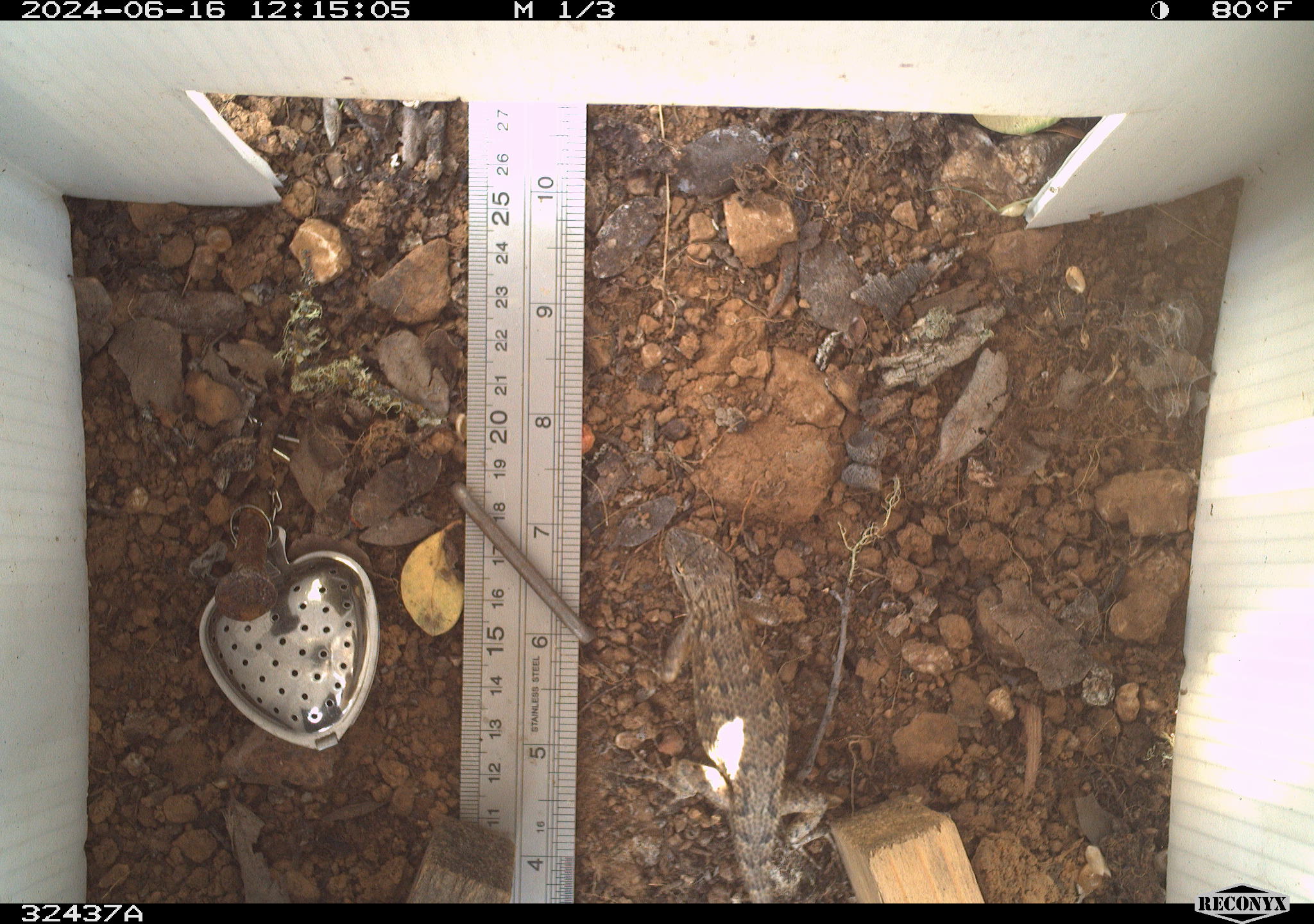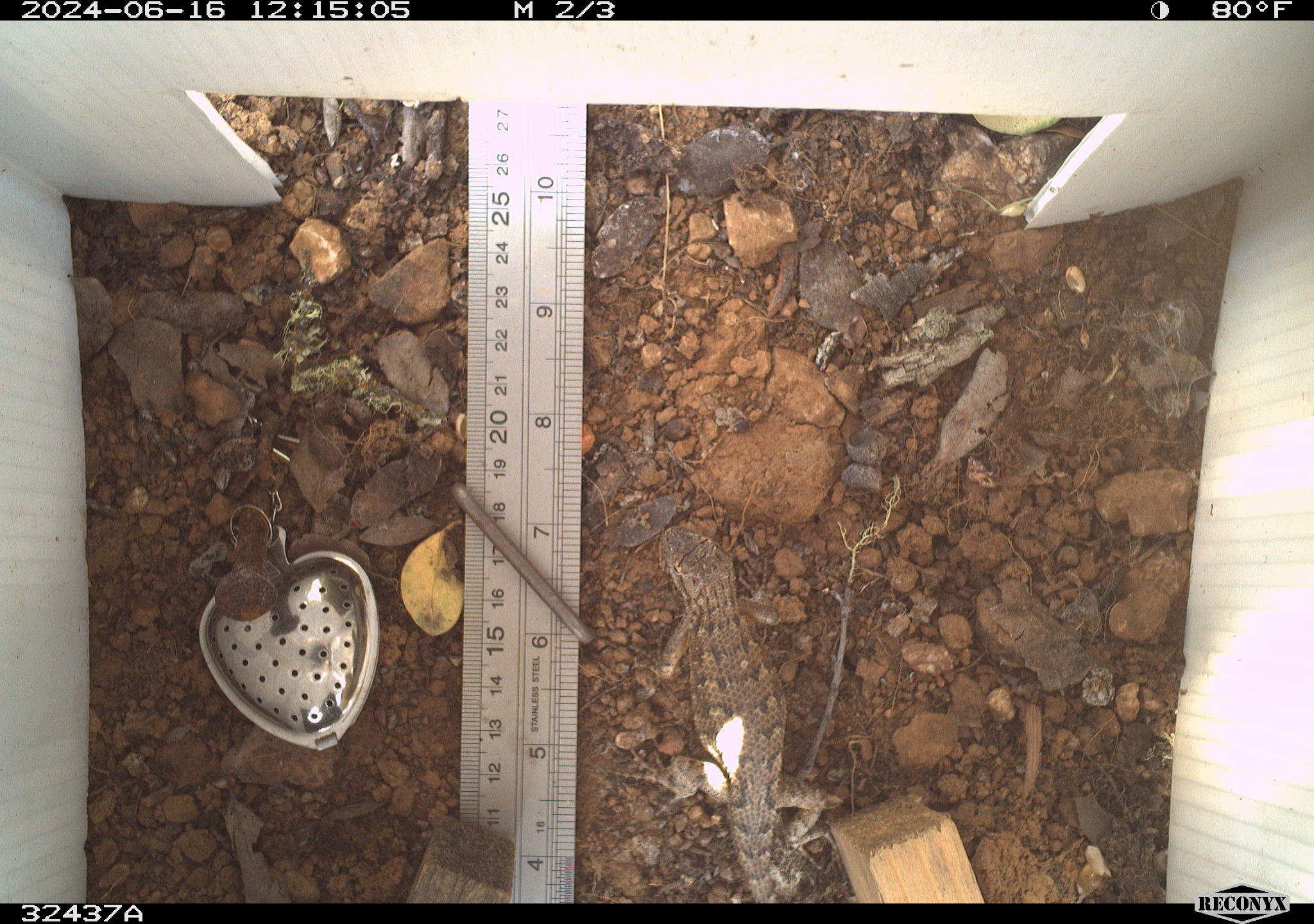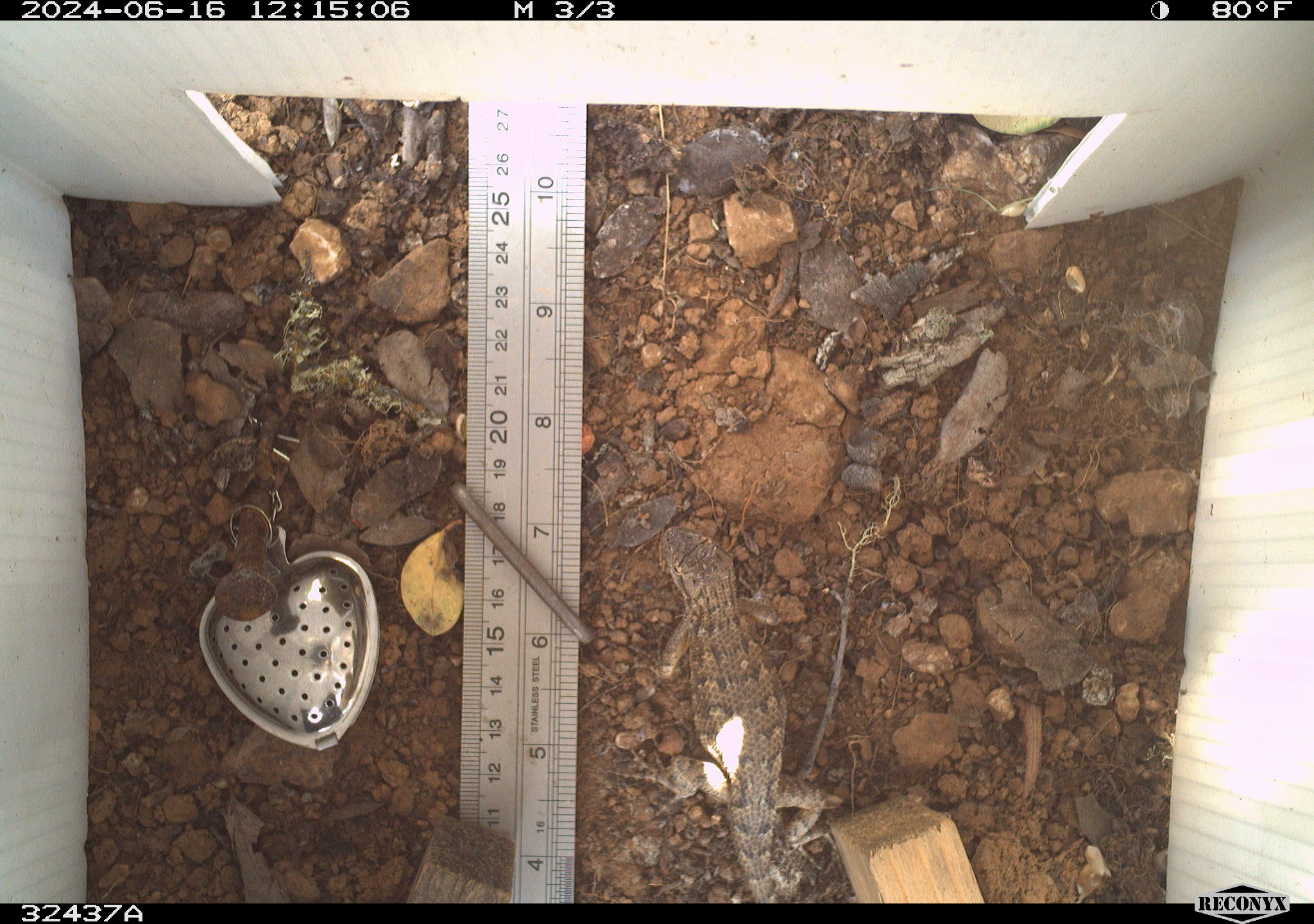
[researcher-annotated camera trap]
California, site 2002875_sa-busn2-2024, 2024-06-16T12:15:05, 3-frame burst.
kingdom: Animalia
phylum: Chordata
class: Reptilia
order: Squamata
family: Phrynosomatidae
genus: Sceloporus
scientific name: Sceloporus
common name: spiny lizards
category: sceloporus species